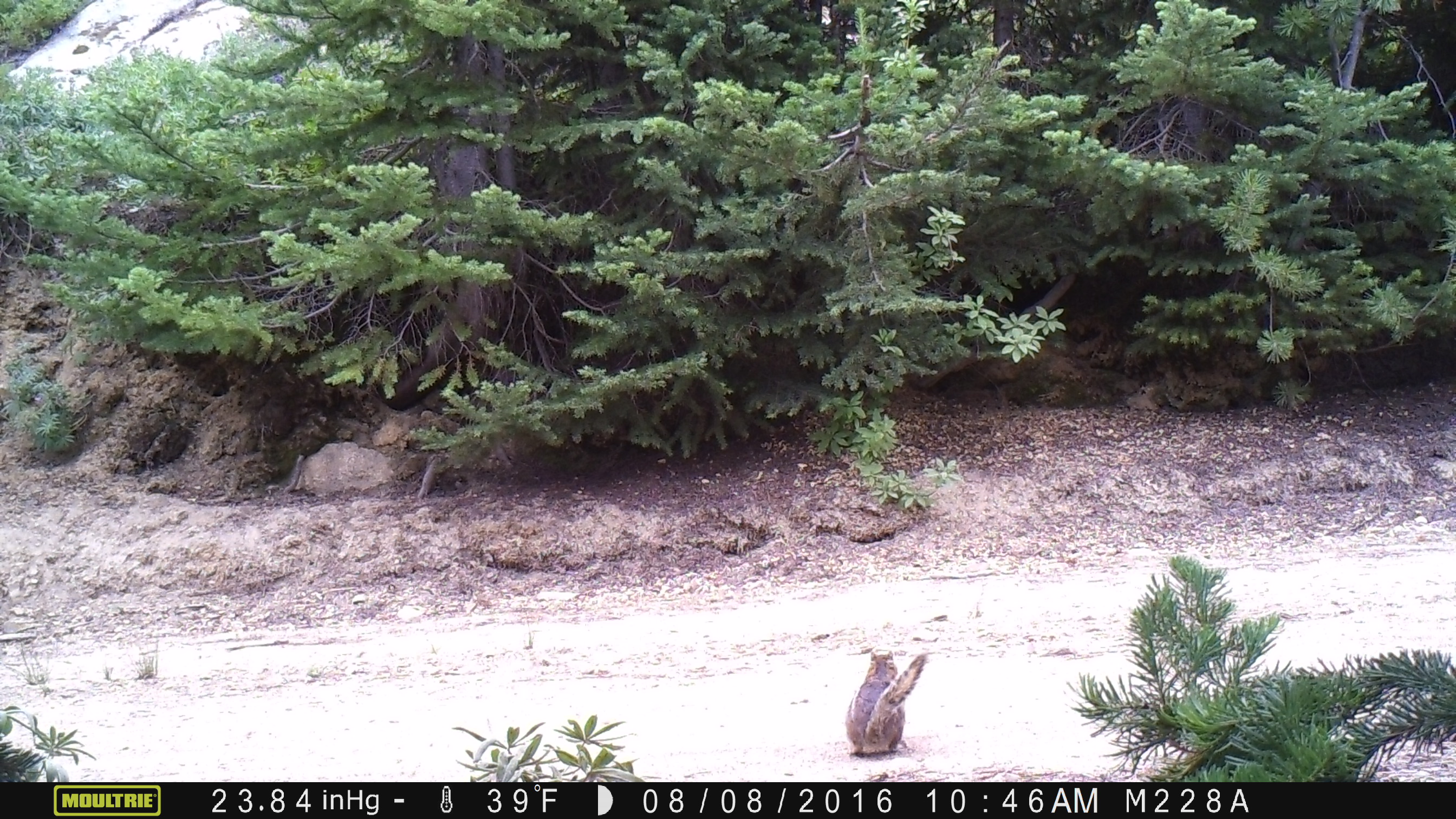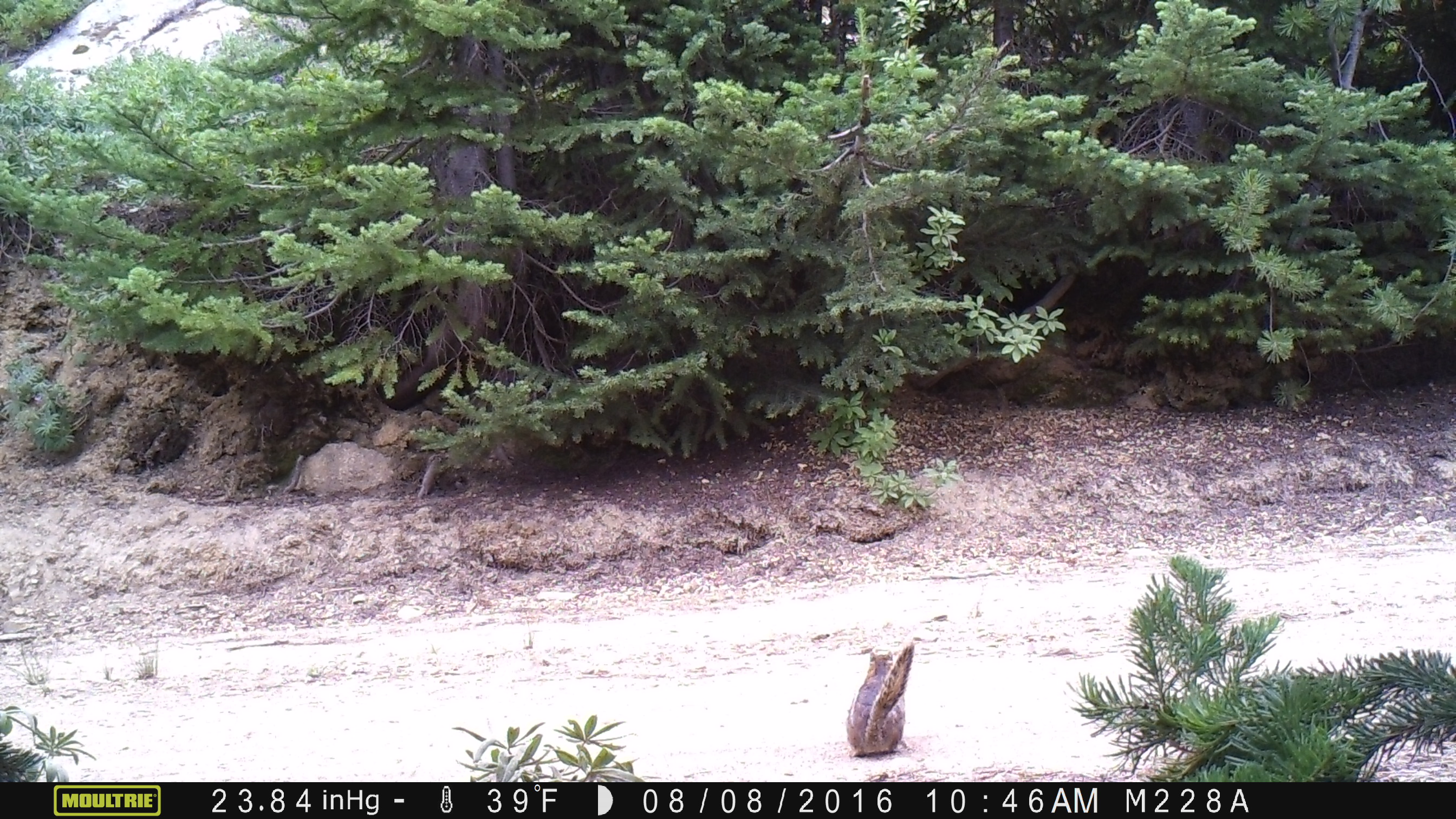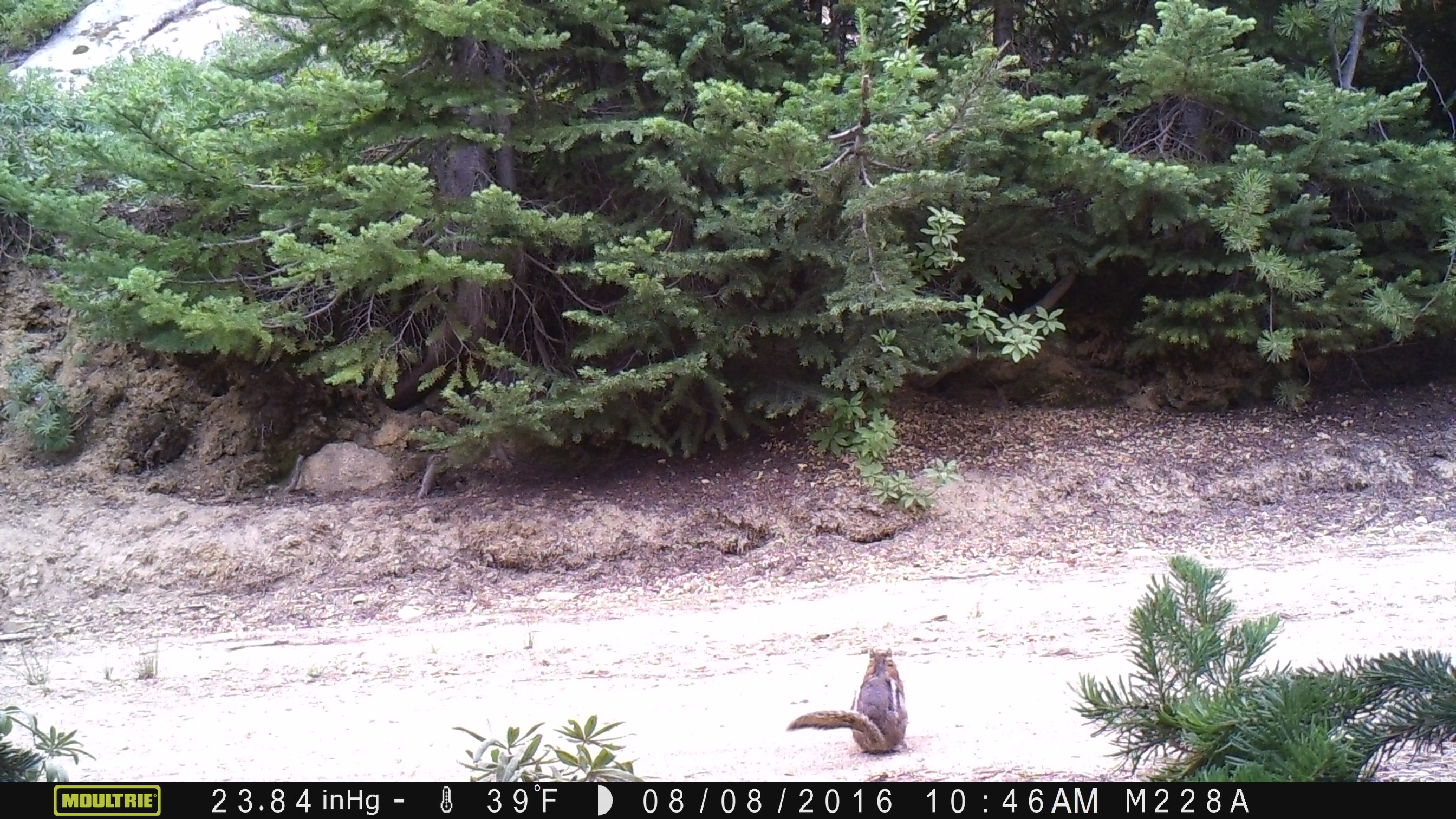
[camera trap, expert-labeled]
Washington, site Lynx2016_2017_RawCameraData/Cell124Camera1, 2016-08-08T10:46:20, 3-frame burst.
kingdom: Animalia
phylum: Chordata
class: Mammalia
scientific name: Mammalia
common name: small mammal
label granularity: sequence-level